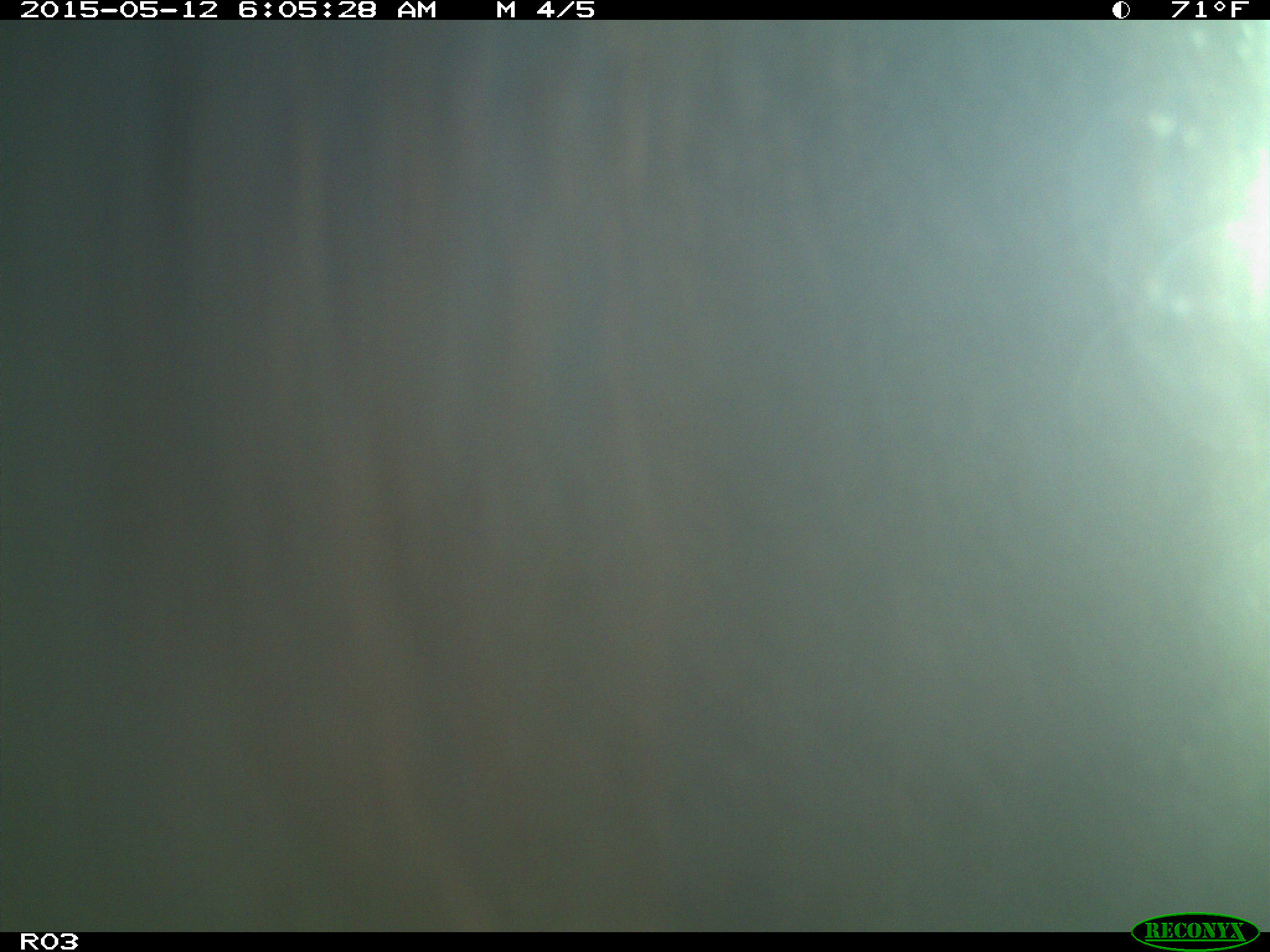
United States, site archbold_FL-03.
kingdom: Animalia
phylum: Chordata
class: Mammalia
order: Artiodactyla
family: Bovidae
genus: Bos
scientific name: Bos taurus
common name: domestic cow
Bos taurus (domestic cow).